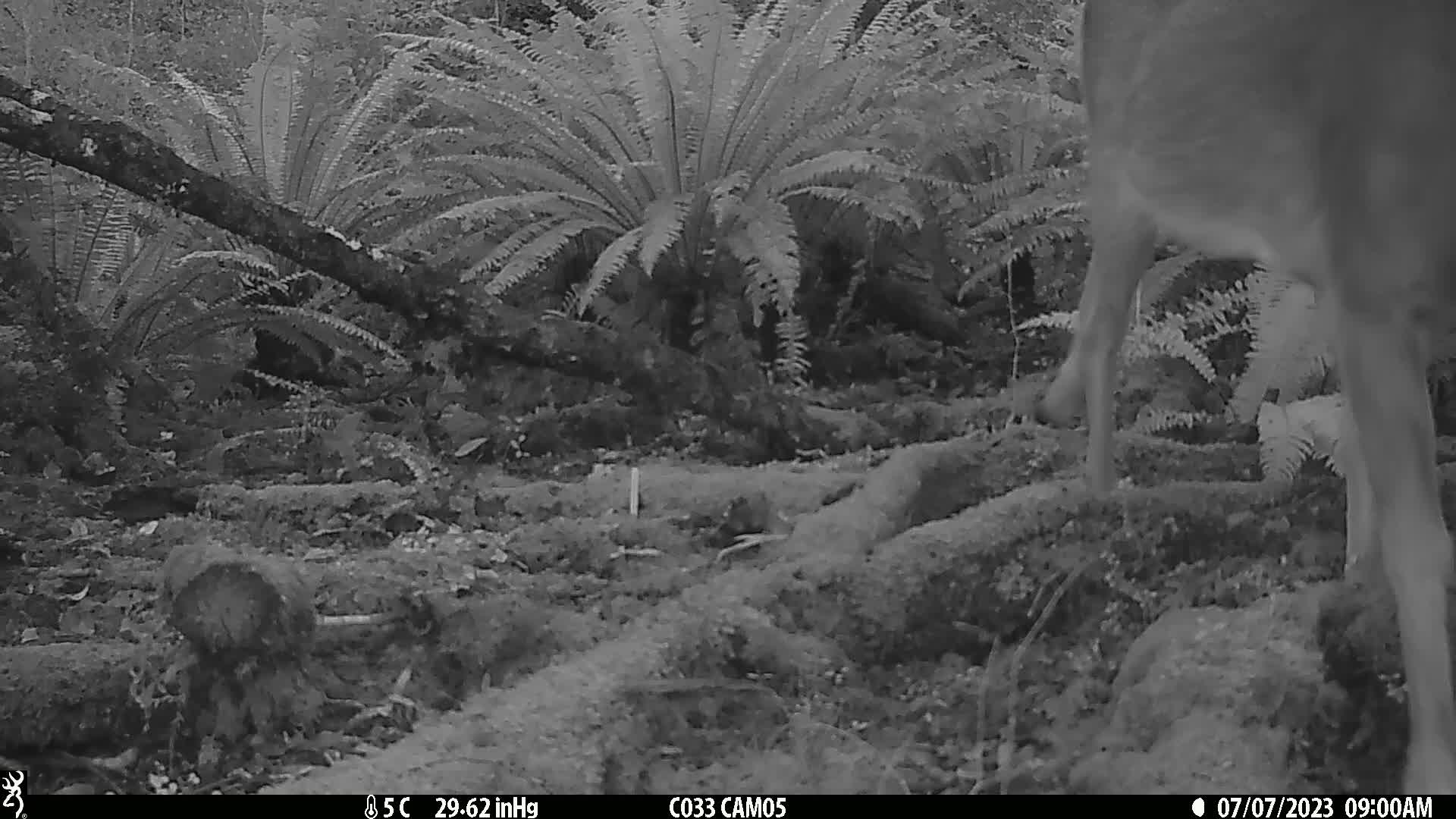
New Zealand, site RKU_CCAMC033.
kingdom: Animalia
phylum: Chordata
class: Mammalia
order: Artiodactyla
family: Cervidae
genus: Odocoileus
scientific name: Odocoileus virginianus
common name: white-tailed deer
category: white tailed deer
White tailed deer (white-tailed deer) (Odocoileus virginianus).